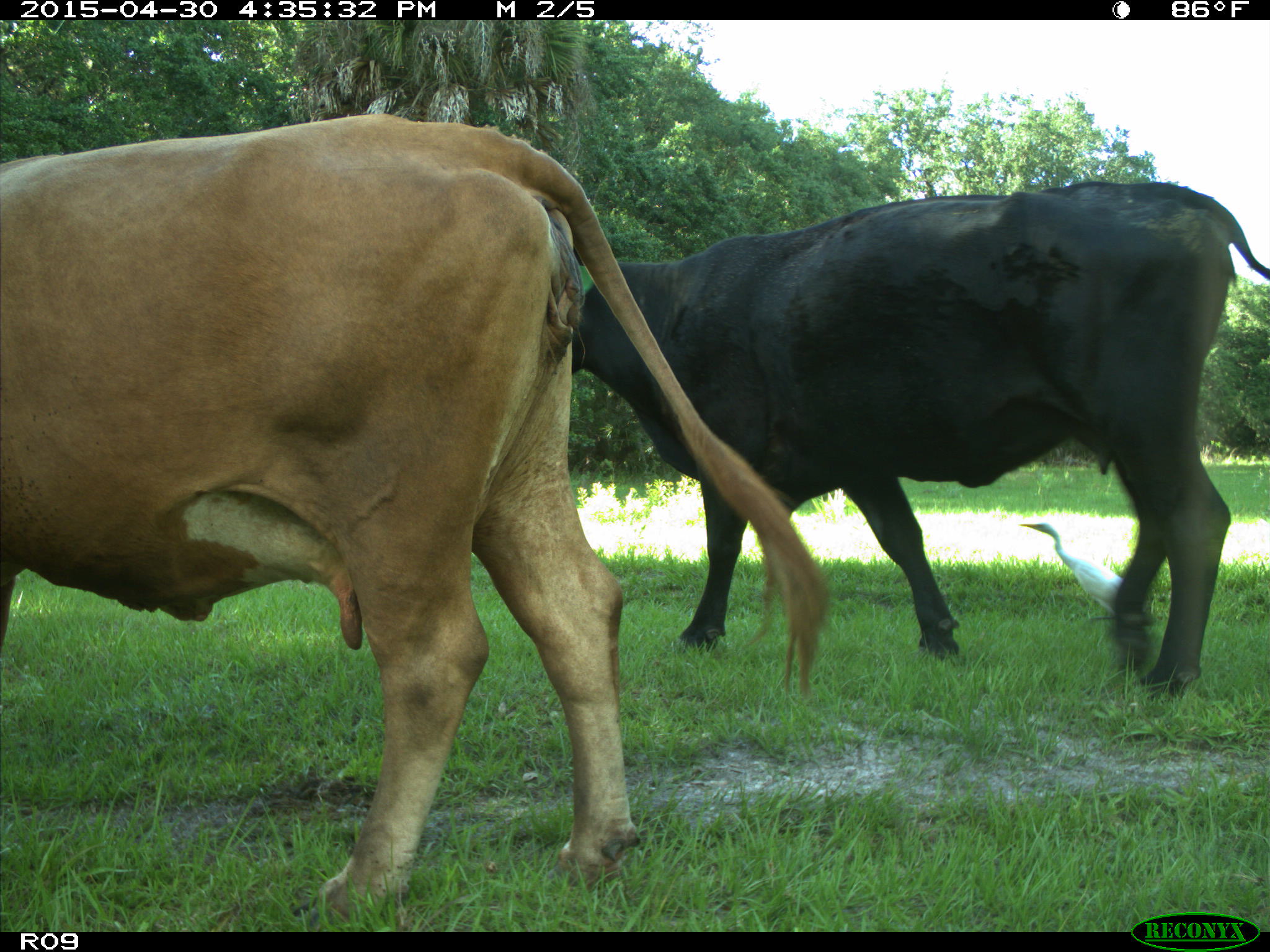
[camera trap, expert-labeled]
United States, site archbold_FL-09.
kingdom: Animalia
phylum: Chordata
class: Mammalia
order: Artiodactyla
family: Bovidae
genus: Bos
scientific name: Bos taurus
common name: domestic cow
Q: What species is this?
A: Bos taurus (domestic cow).